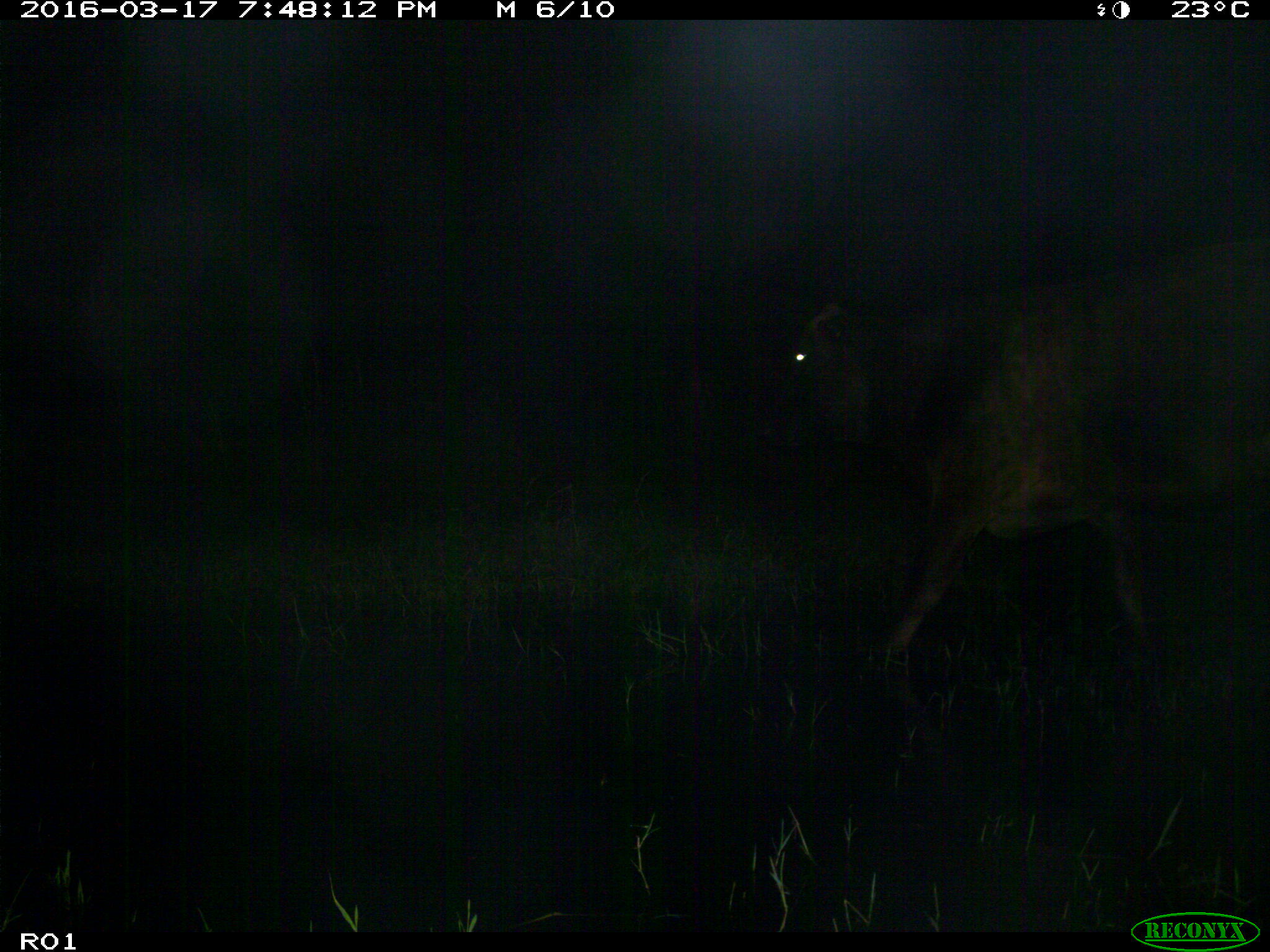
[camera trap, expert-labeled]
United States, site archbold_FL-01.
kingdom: Animalia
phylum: Chordata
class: Mammalia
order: Artiodactyla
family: Bovidae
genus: Bos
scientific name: Bos taurus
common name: domestic cow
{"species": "Bos taurus (domestic cow)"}